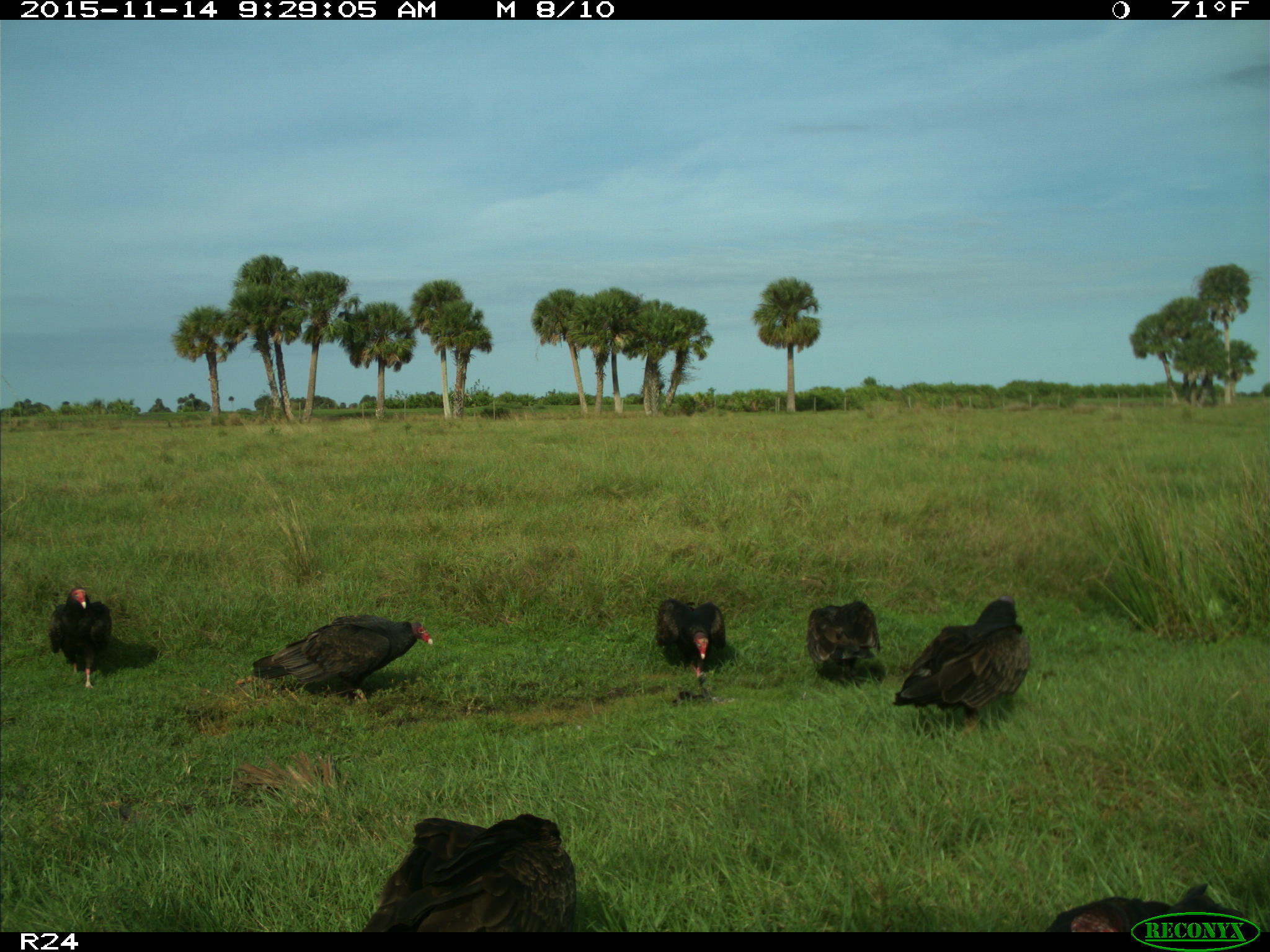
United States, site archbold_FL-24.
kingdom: Animalia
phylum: Chordata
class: Aves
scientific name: Aves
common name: birds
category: unidentified bird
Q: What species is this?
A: Unidentified bird (birds) (Aves).